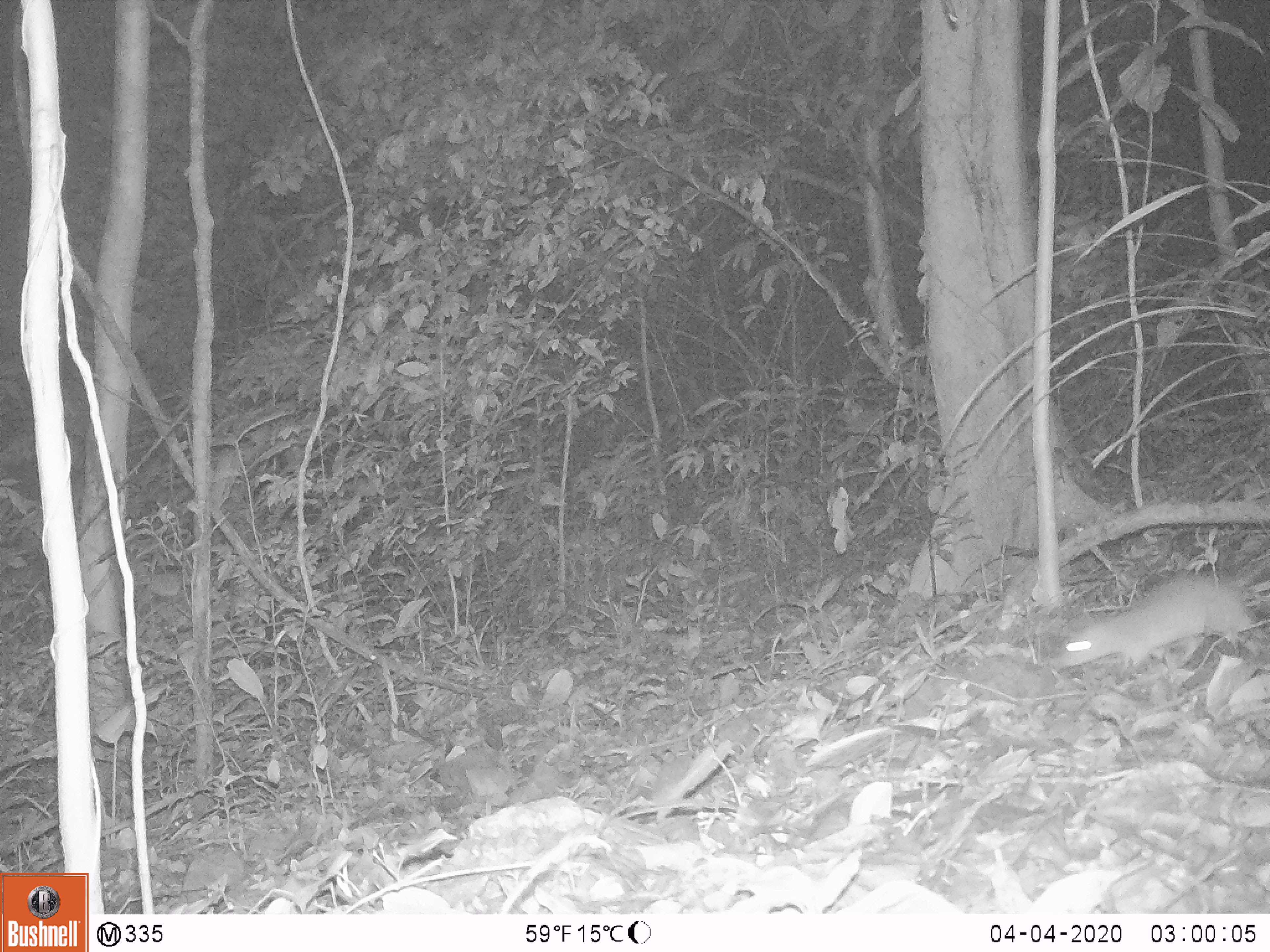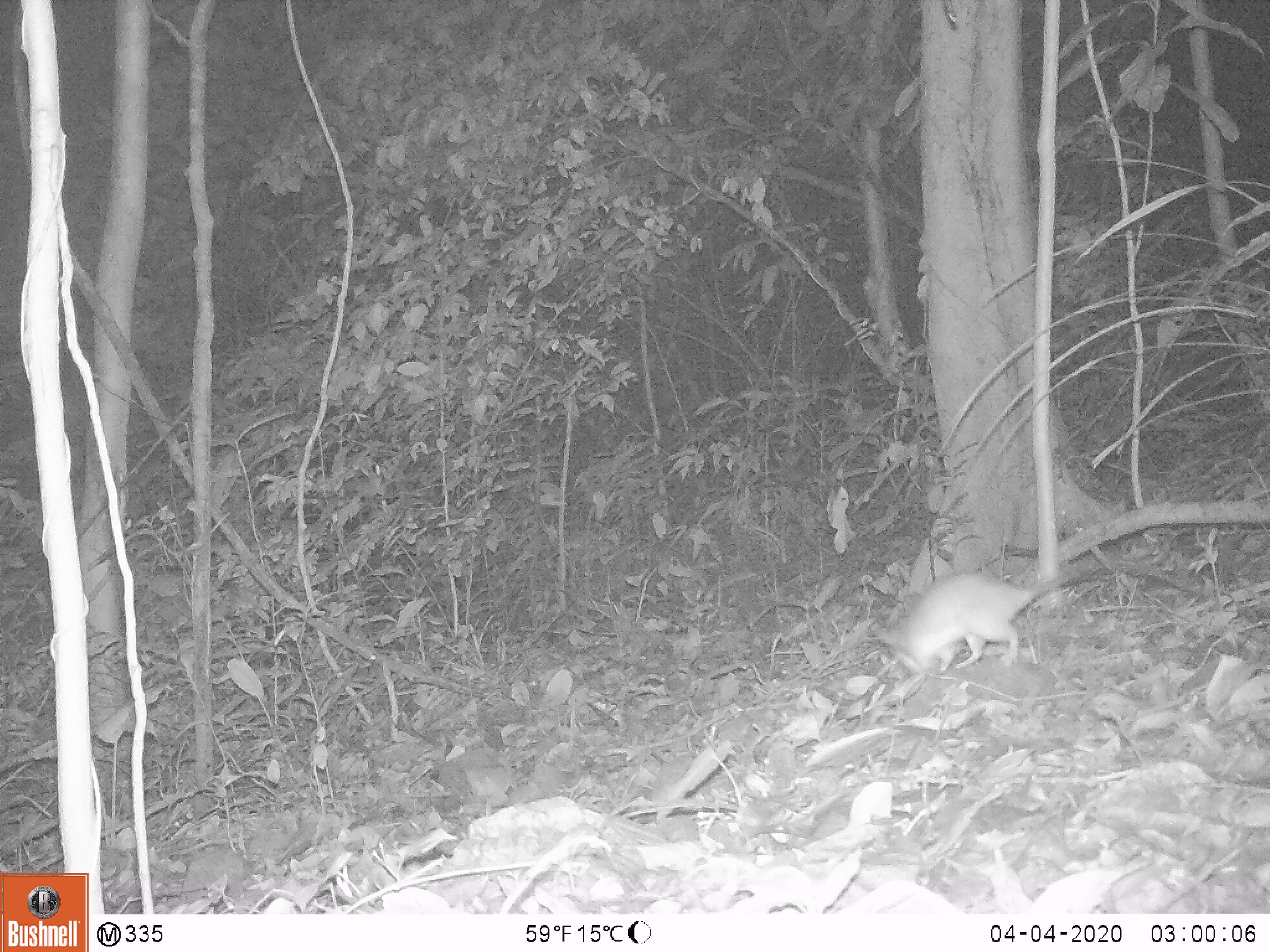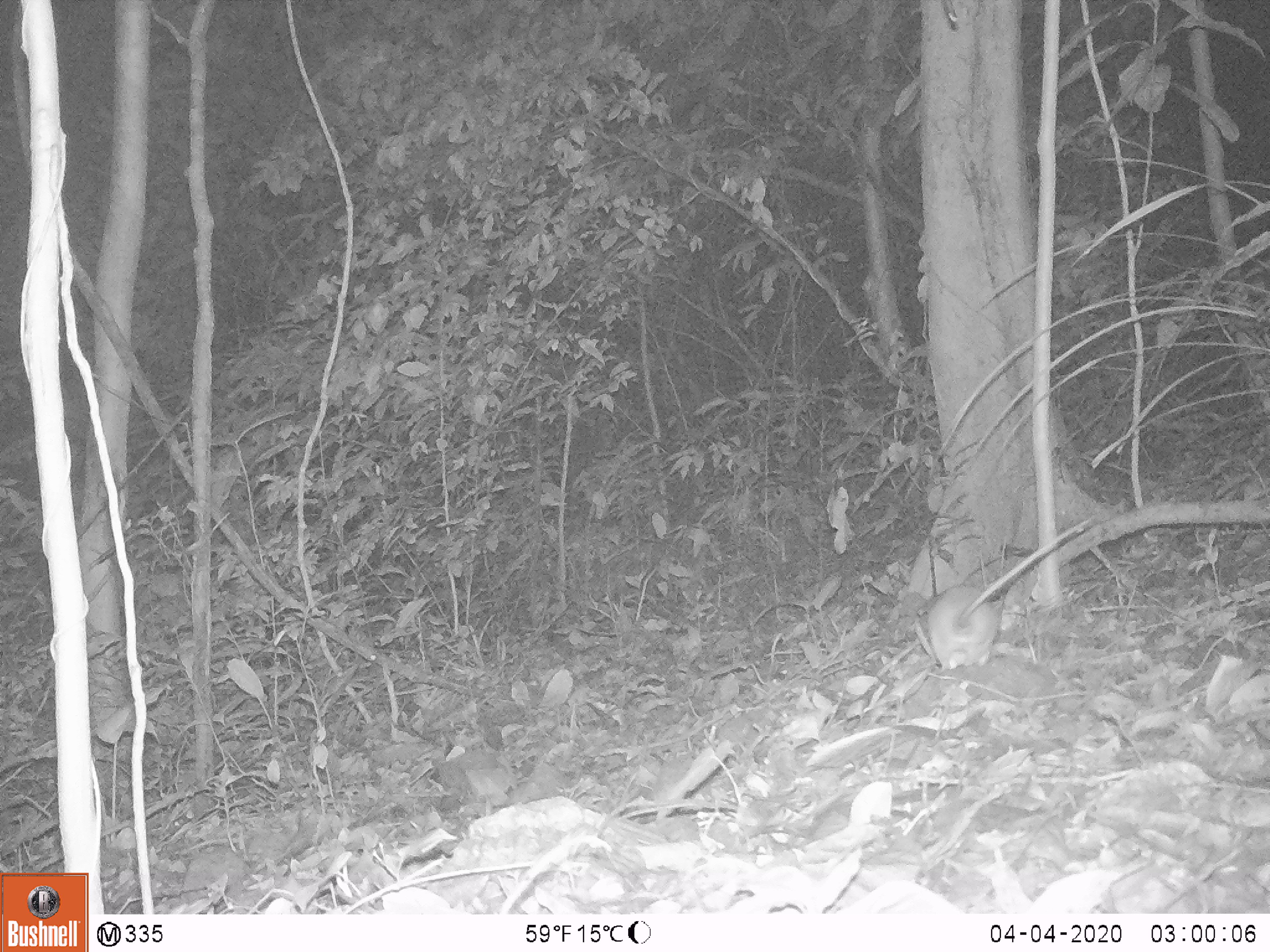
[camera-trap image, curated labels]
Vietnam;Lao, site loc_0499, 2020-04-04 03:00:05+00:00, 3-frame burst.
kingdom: Animalia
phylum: Chordata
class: Mammalia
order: Rodentia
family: Muridae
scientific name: Muridae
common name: old-world mice and rats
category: unidentified murid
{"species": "unidentified murid (old-world mice and rats) (Muridae)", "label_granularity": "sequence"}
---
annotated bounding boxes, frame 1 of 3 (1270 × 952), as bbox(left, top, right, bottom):
unidentified murid: bbox(1046, 570, 1270, 674)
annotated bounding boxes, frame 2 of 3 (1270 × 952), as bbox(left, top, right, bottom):
unidentified murid: bbox(881, 558, 1198, 676)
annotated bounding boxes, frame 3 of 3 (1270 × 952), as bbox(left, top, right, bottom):
unidentified murid: bbox(912, 509, 1101, 671)